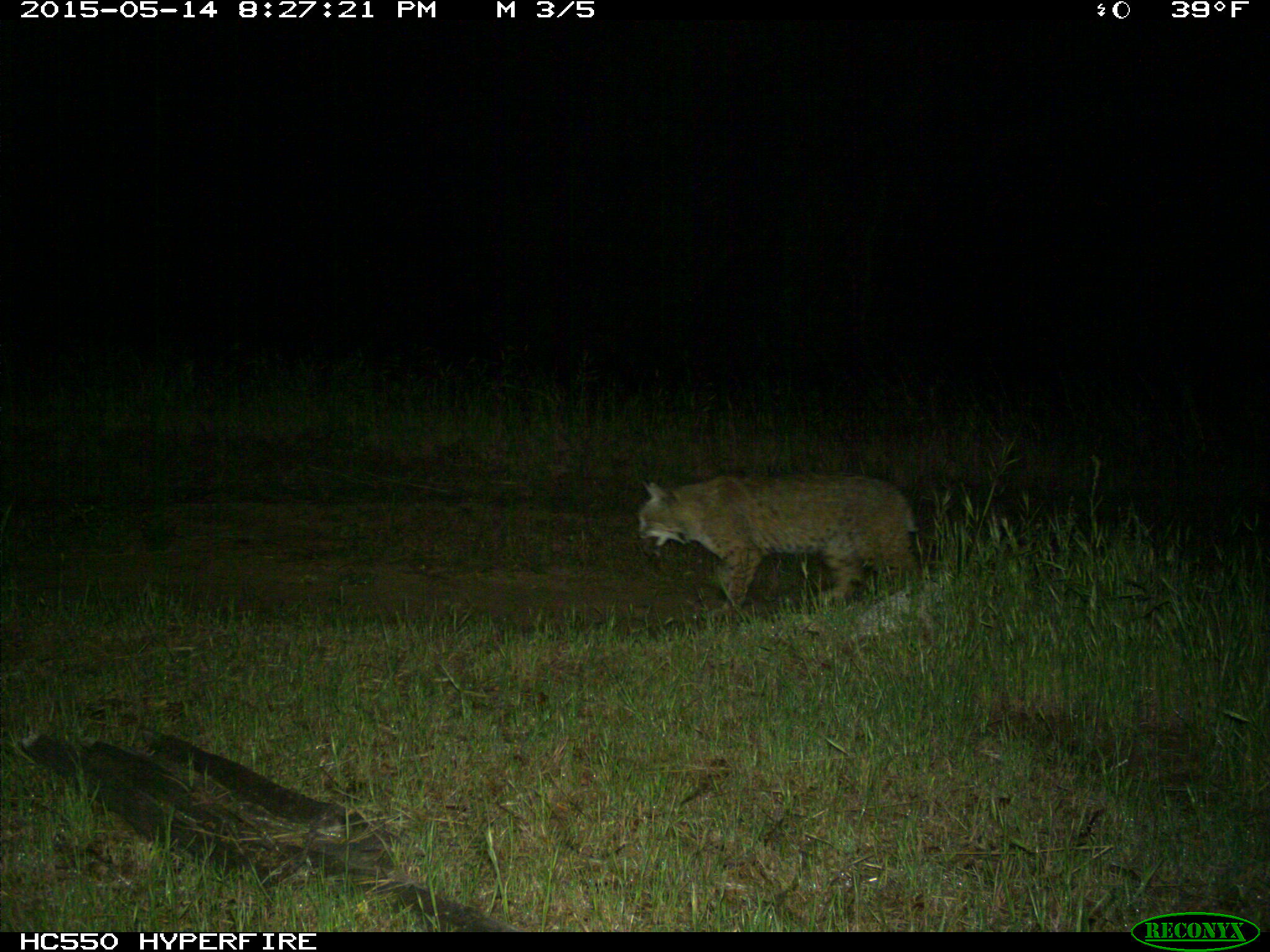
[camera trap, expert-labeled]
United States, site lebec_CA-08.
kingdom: Animalia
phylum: Chordata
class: Mammalia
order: Carnivora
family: Felidae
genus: Lynx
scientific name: Lynx rufus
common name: bobcat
Lynx rufus (bobcat).